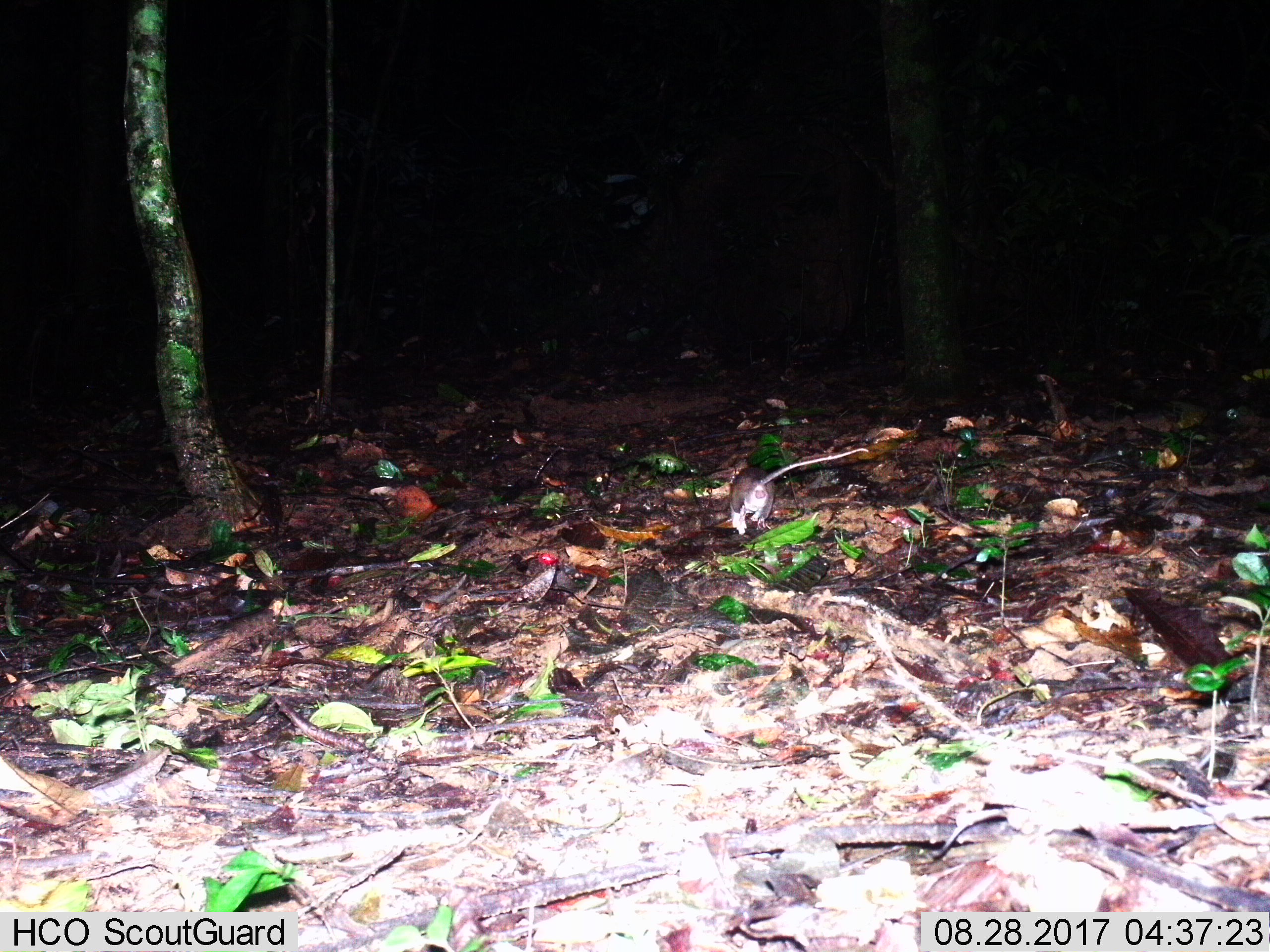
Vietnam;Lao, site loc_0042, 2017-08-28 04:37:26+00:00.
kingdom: Animalia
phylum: Chordata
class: Mammalia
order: Rodentia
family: Muridae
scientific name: Muridae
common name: old-world mice and rats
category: unidentified murid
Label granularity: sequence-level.